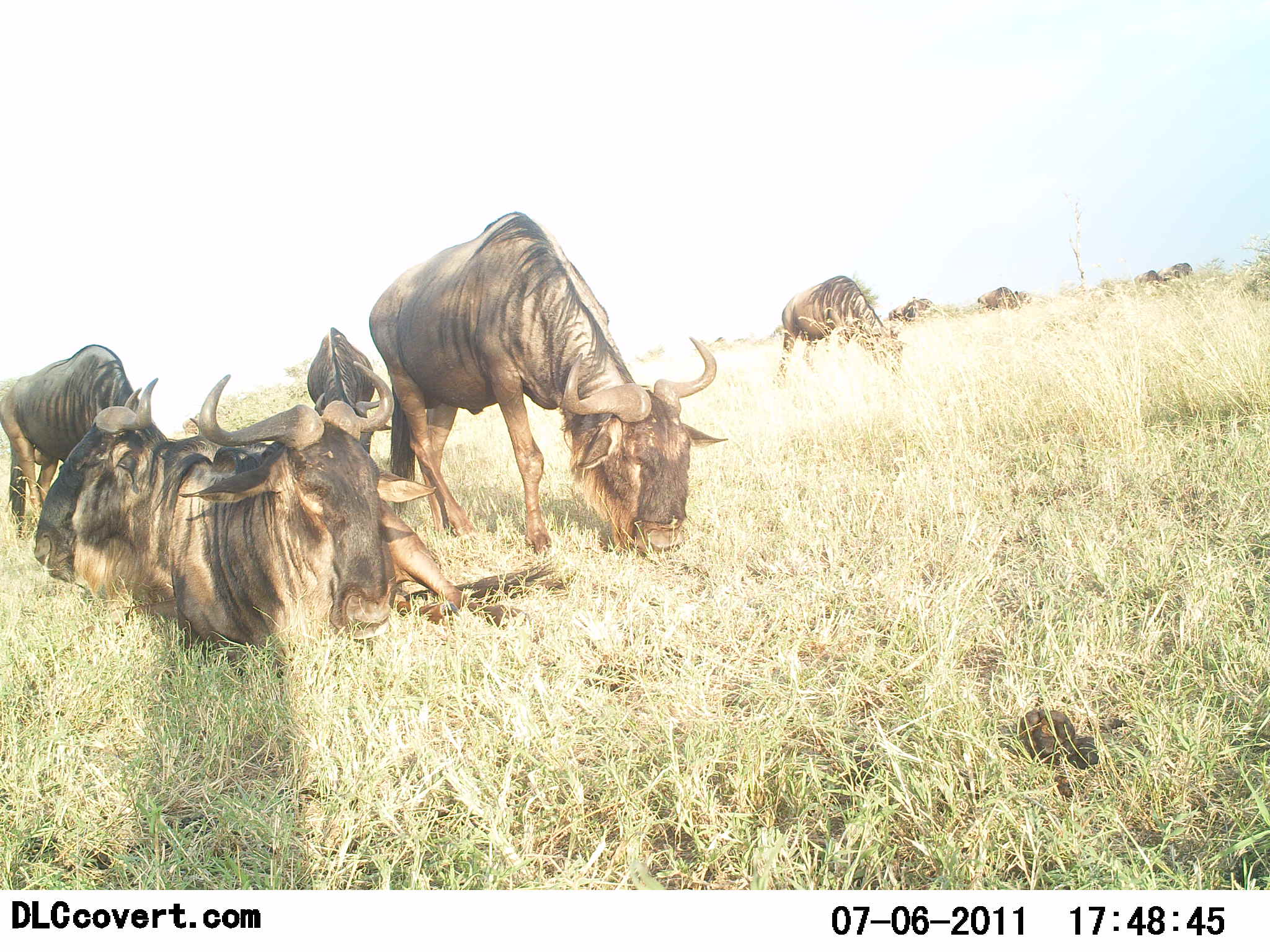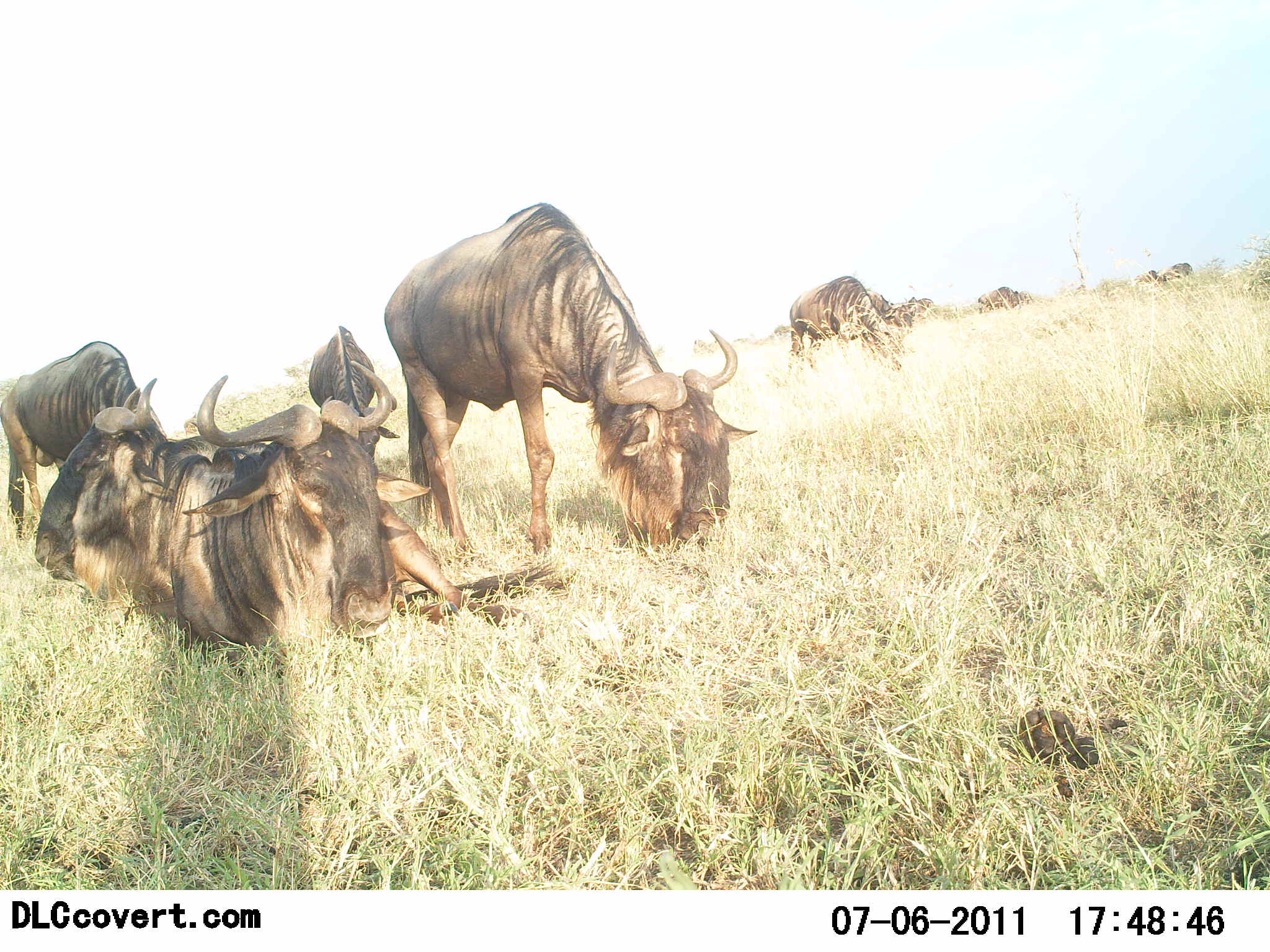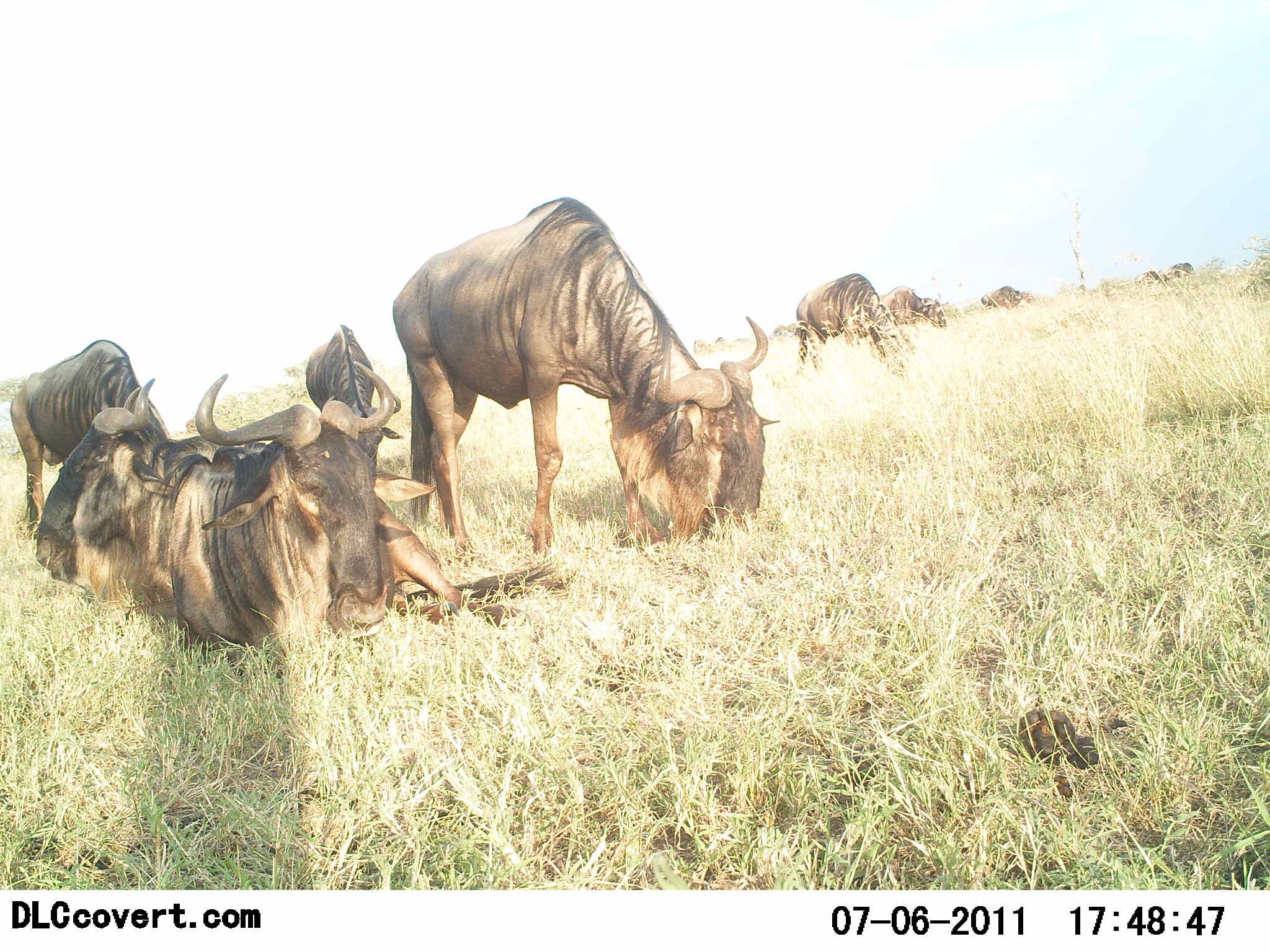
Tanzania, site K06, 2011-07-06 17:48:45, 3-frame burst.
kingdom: Animalia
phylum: Chordata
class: Mammalia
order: Artiodactyla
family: Bovidae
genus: Connochaetes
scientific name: Connochaetes taurinus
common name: blue wildebeest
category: wildebeest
Wildebeest (blue wildebeest) (Connochaetes taurinus), count 9. Behavior (volunteer vote fractions): standing 17%, resting 92%, moving 17%, interacting 0%. Young present (vote fraction): 8%. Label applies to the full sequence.